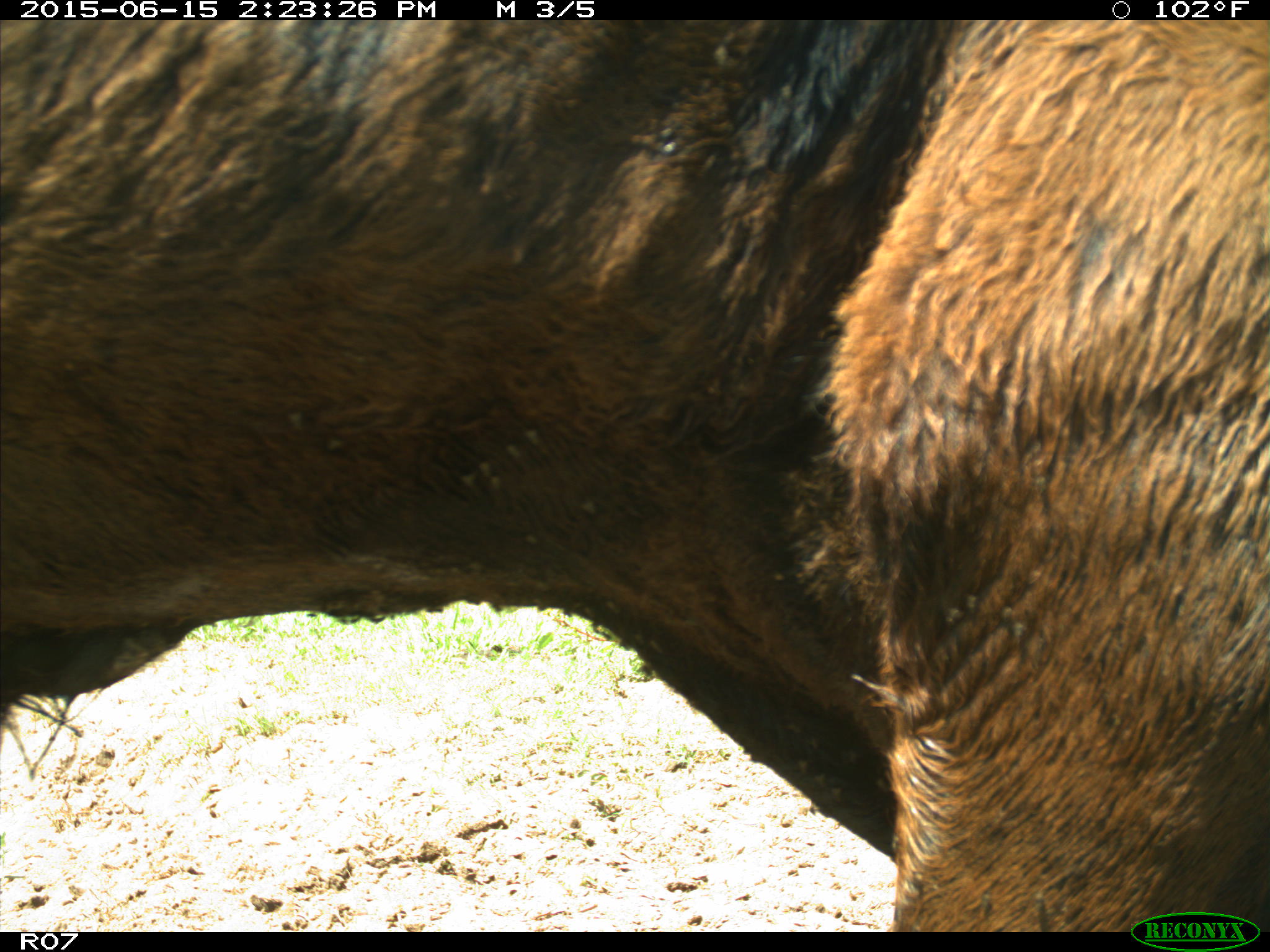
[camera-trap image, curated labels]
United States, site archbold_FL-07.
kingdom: Animalia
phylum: Chordata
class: Mammalia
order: Artiodactyla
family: Bovidae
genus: Bos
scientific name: Bos taurus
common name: domestic cow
Bos taurus (domestic cow).